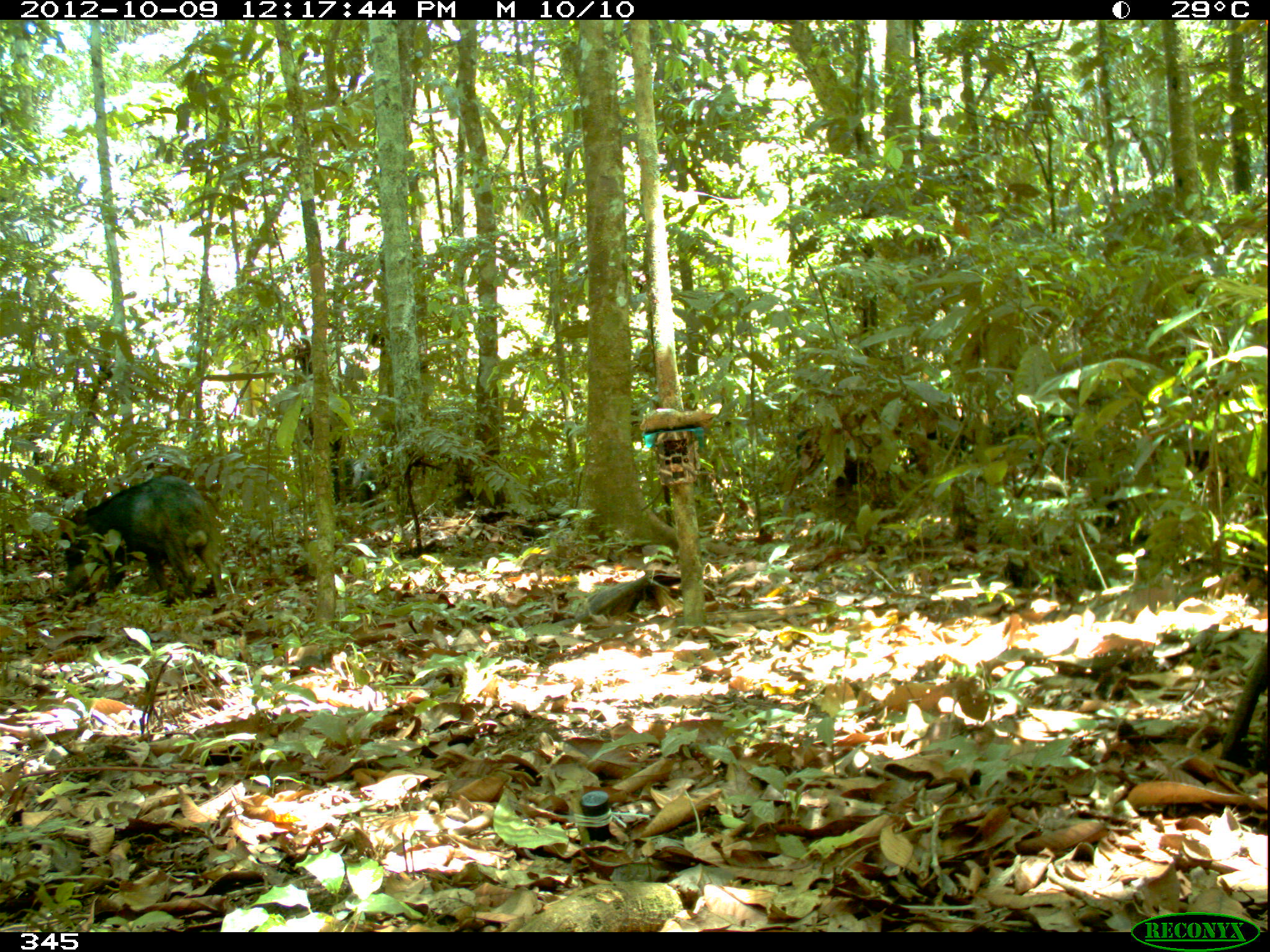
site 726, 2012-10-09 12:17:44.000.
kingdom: Animalia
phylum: Chordata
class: Mammalia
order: Artiodactyla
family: Tayassuidae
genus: Tayassu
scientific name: Tayassu pecari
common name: white-lipped peccary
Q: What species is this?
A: Tayassu pecari (white-lipped peccary).